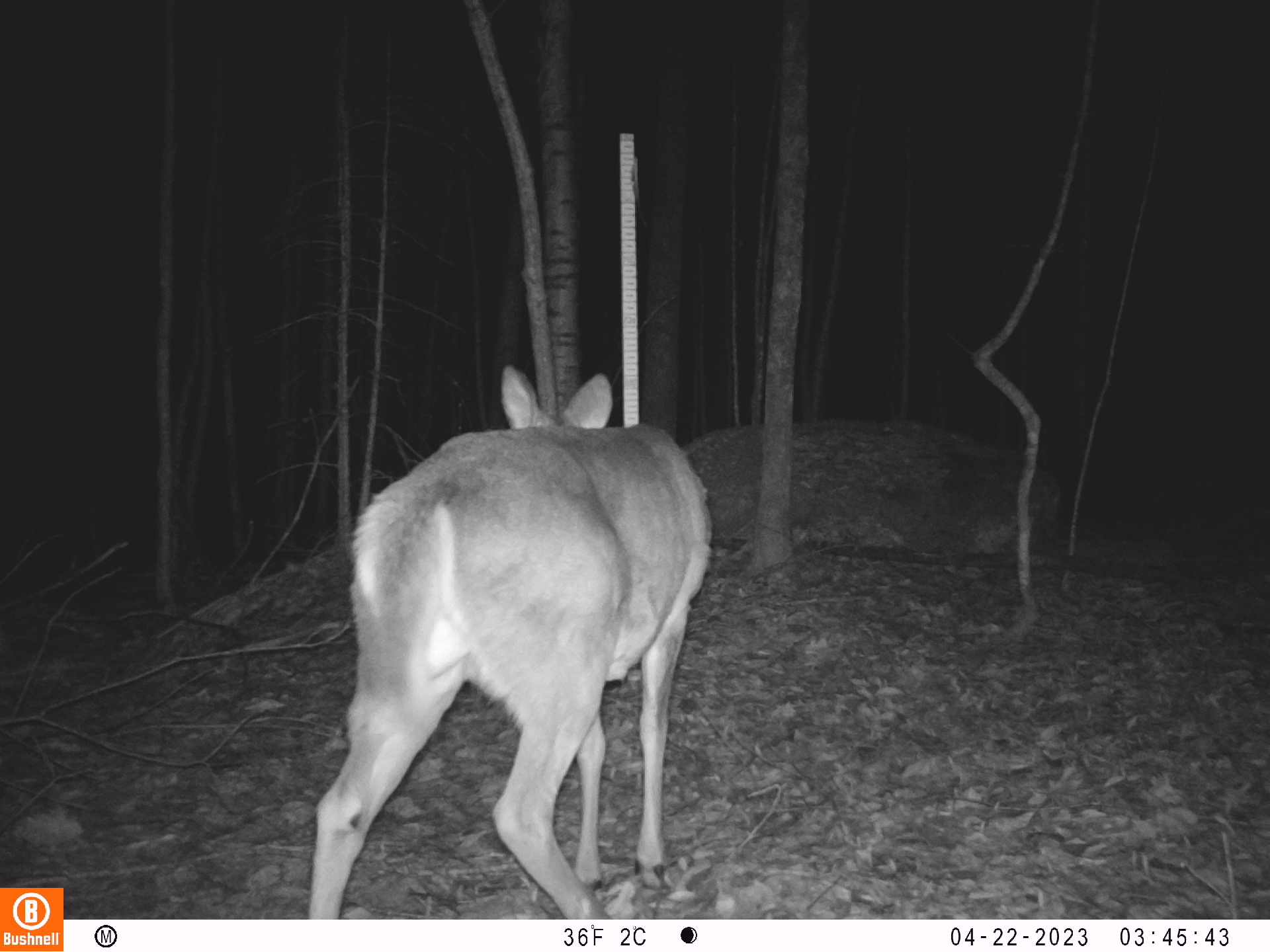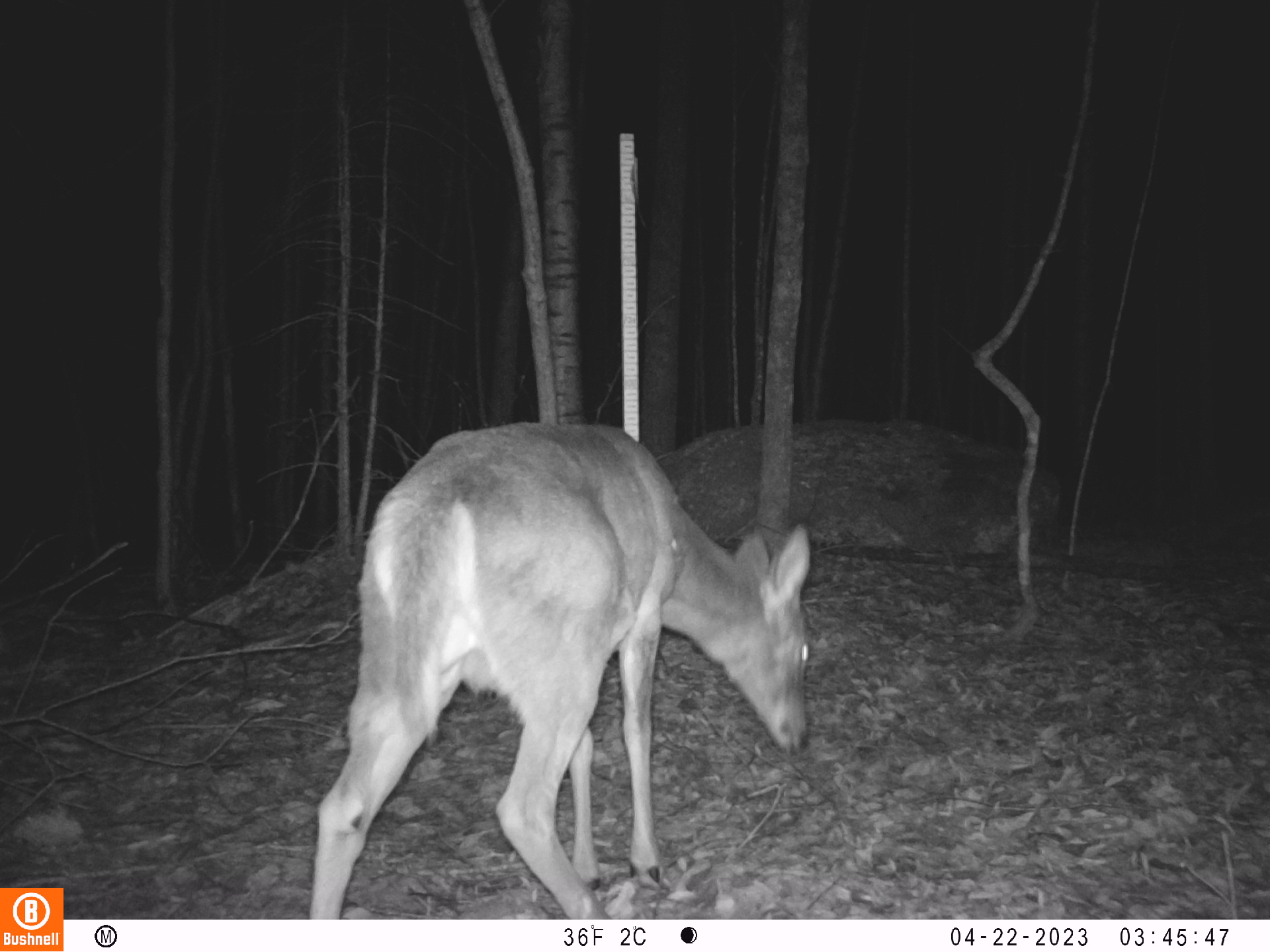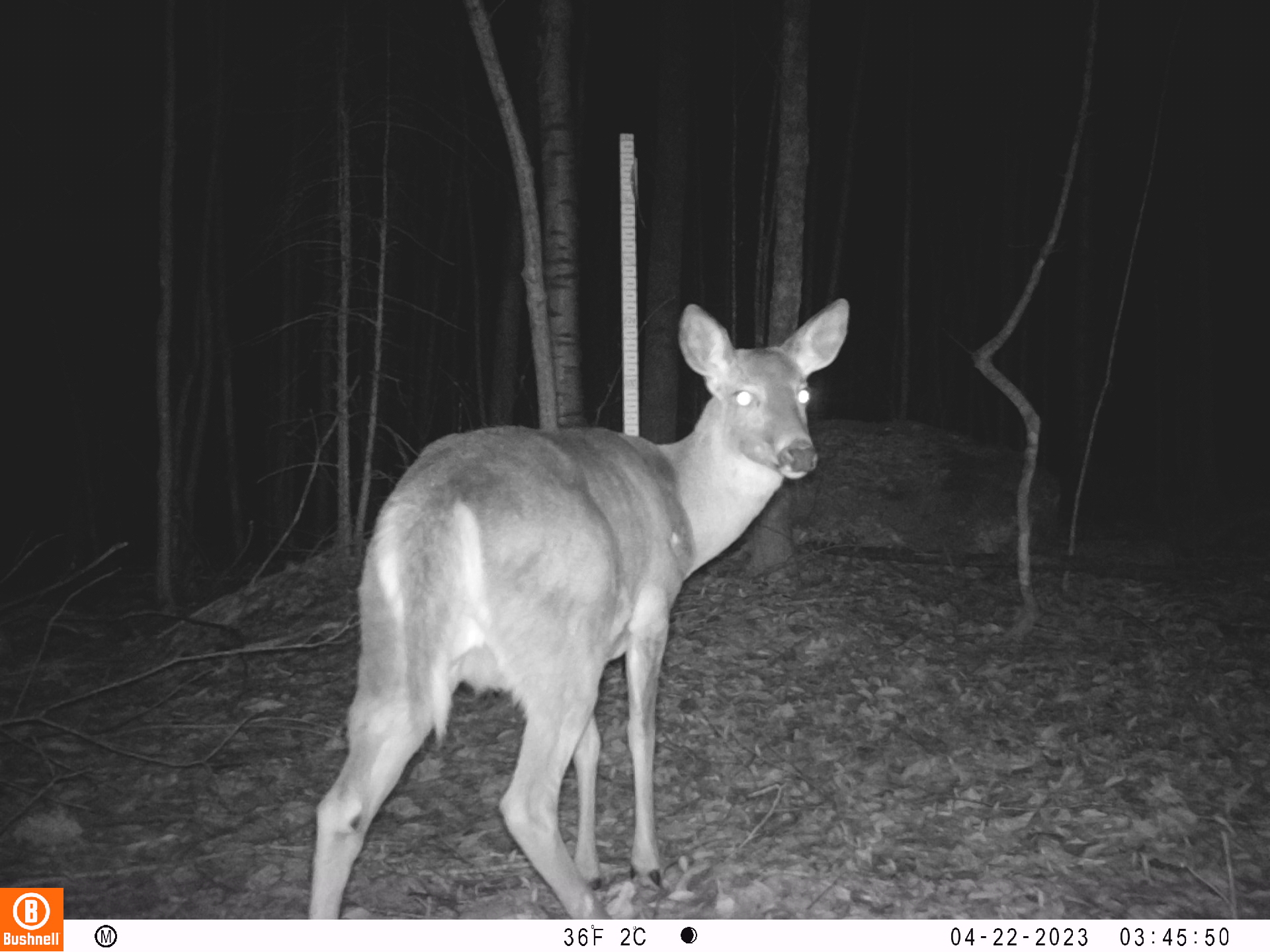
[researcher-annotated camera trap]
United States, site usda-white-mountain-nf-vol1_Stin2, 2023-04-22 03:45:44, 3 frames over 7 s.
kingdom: Animalia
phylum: Chordata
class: Mammalia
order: Artiodactyla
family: Cervidae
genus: Odocoileus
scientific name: Odocoileus virginianus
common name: white-tailed deer